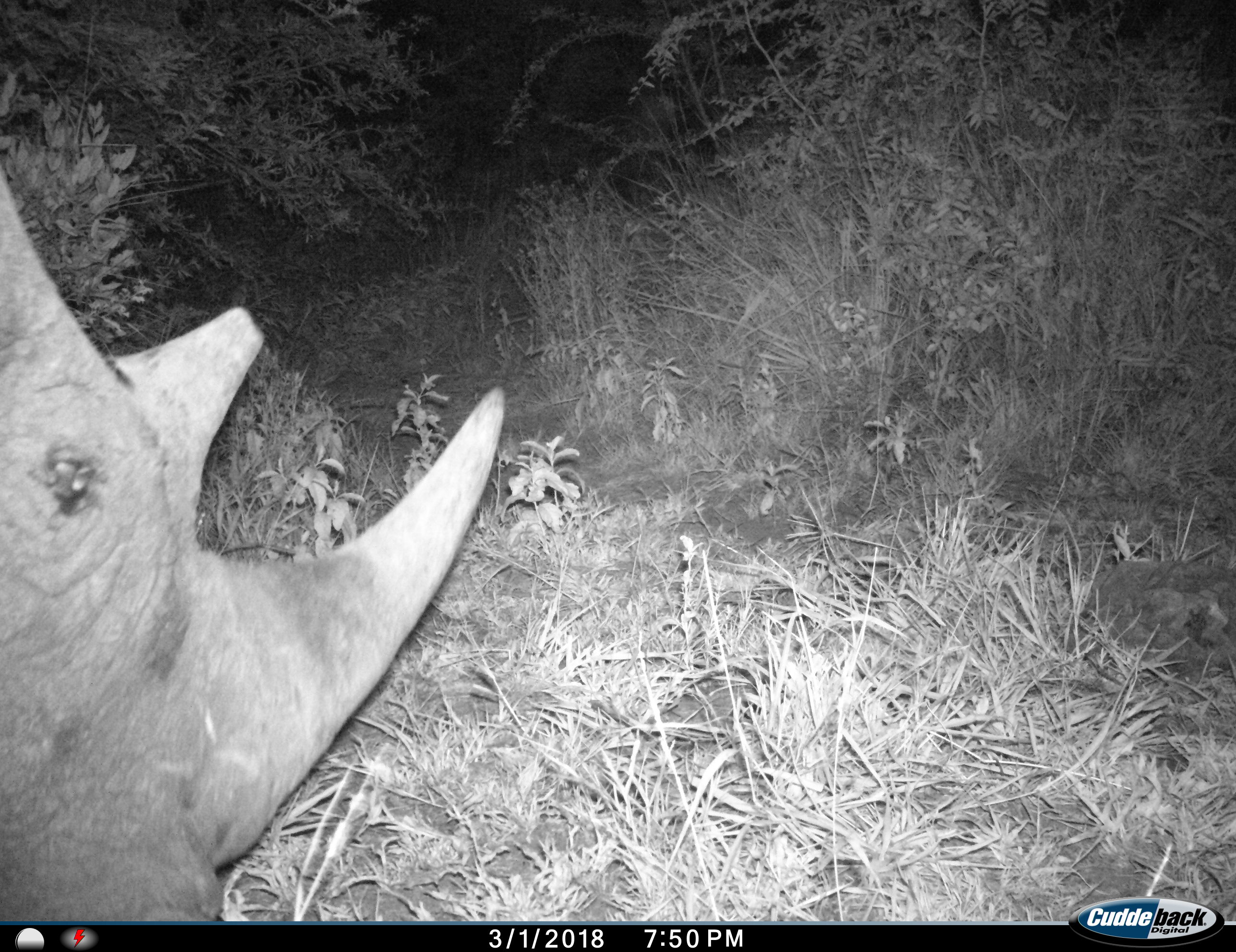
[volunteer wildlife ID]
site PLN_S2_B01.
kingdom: Animalia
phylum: Chordata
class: Mammalia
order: Perissodactyla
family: Rhinocerotidae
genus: Ceratotherium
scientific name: Ceratotherium simum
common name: white rhinoceros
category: rhinoceroswhite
Rhinoceroswhite (white rhinoceros) (Ceratotherium simum), count 1. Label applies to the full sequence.